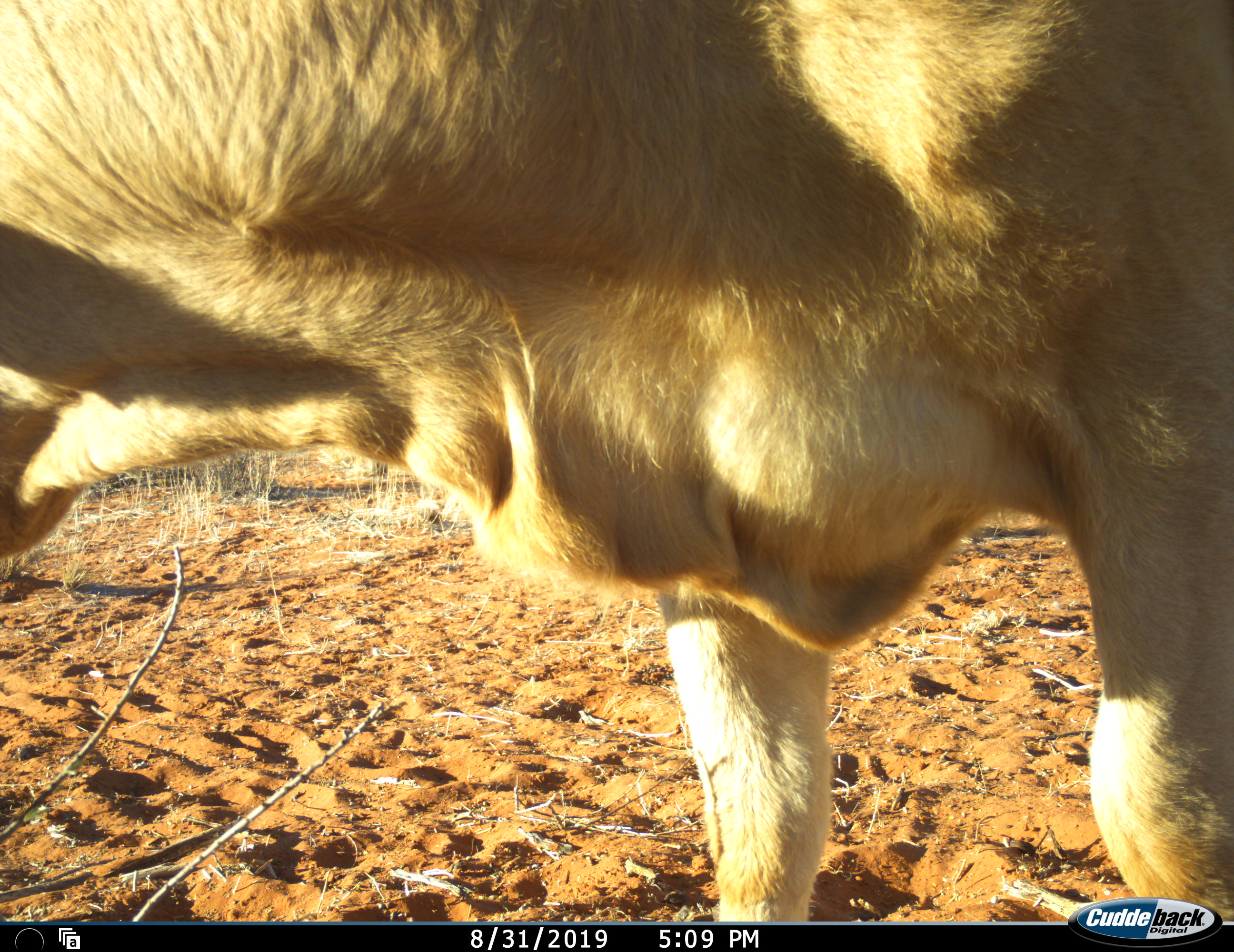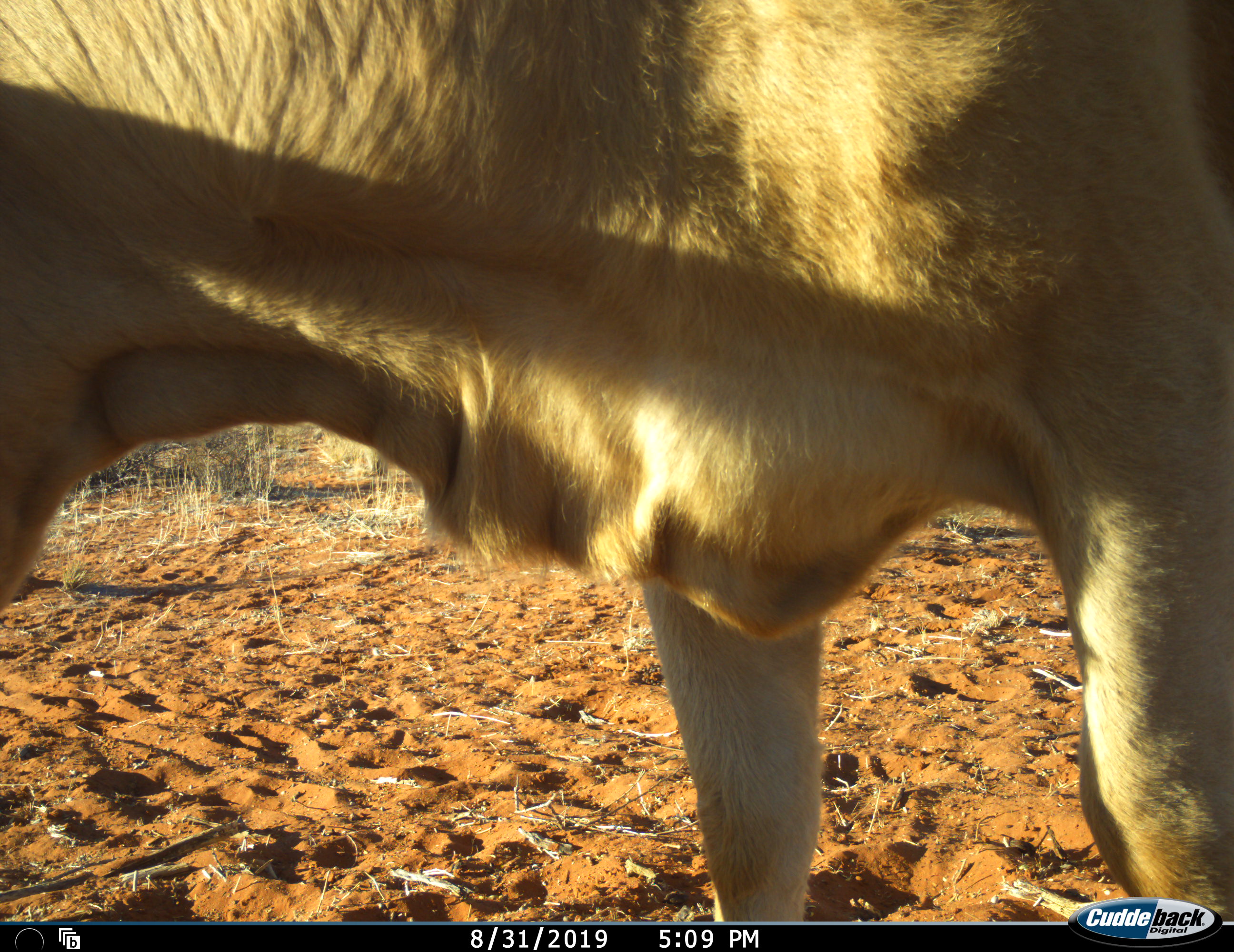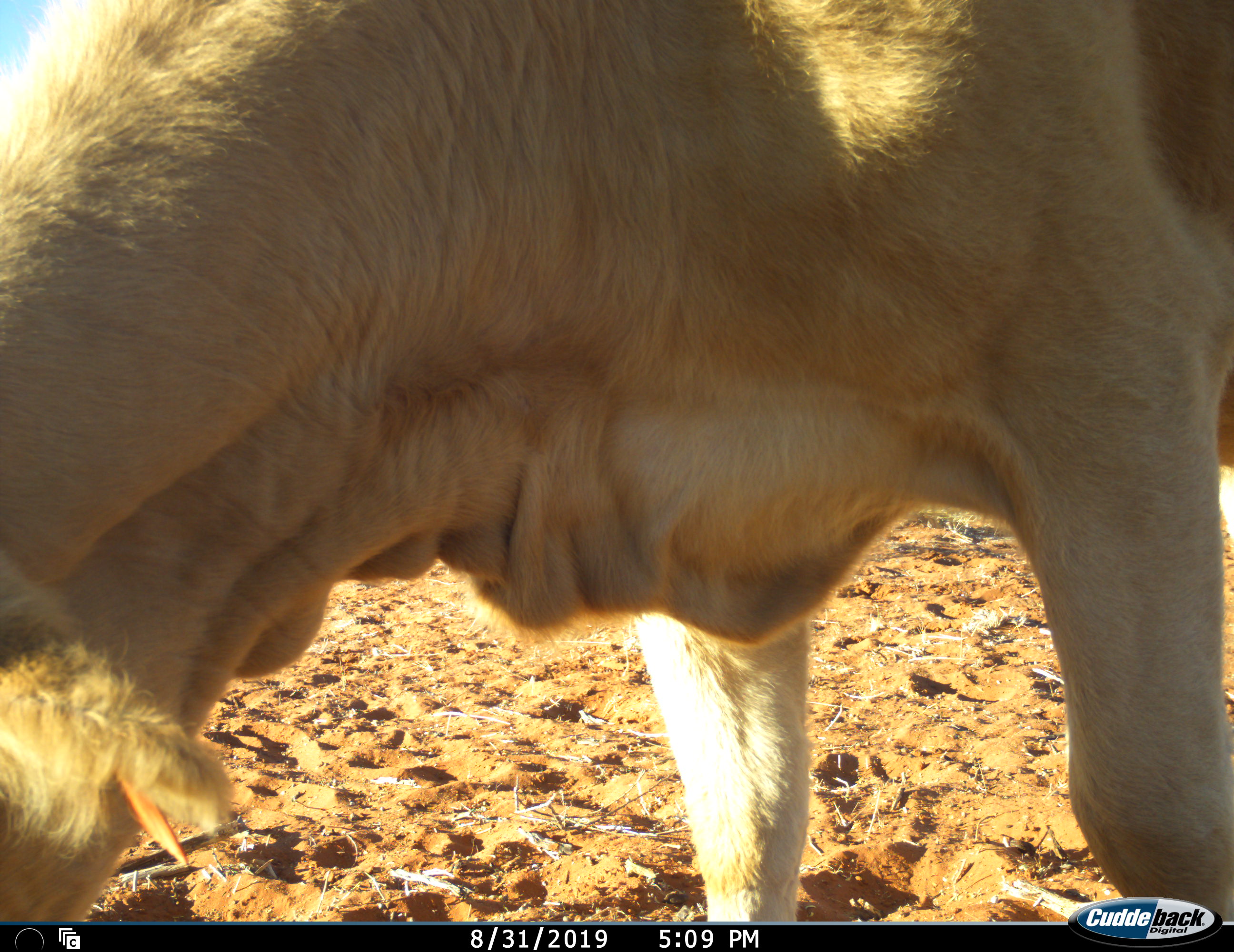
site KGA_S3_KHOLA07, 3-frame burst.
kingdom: Animalia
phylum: Chordata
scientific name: Vertebrata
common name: domestic animal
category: domesticanimal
Domesticanimal (domestic animal) (Vertebrata), count 1. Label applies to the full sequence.